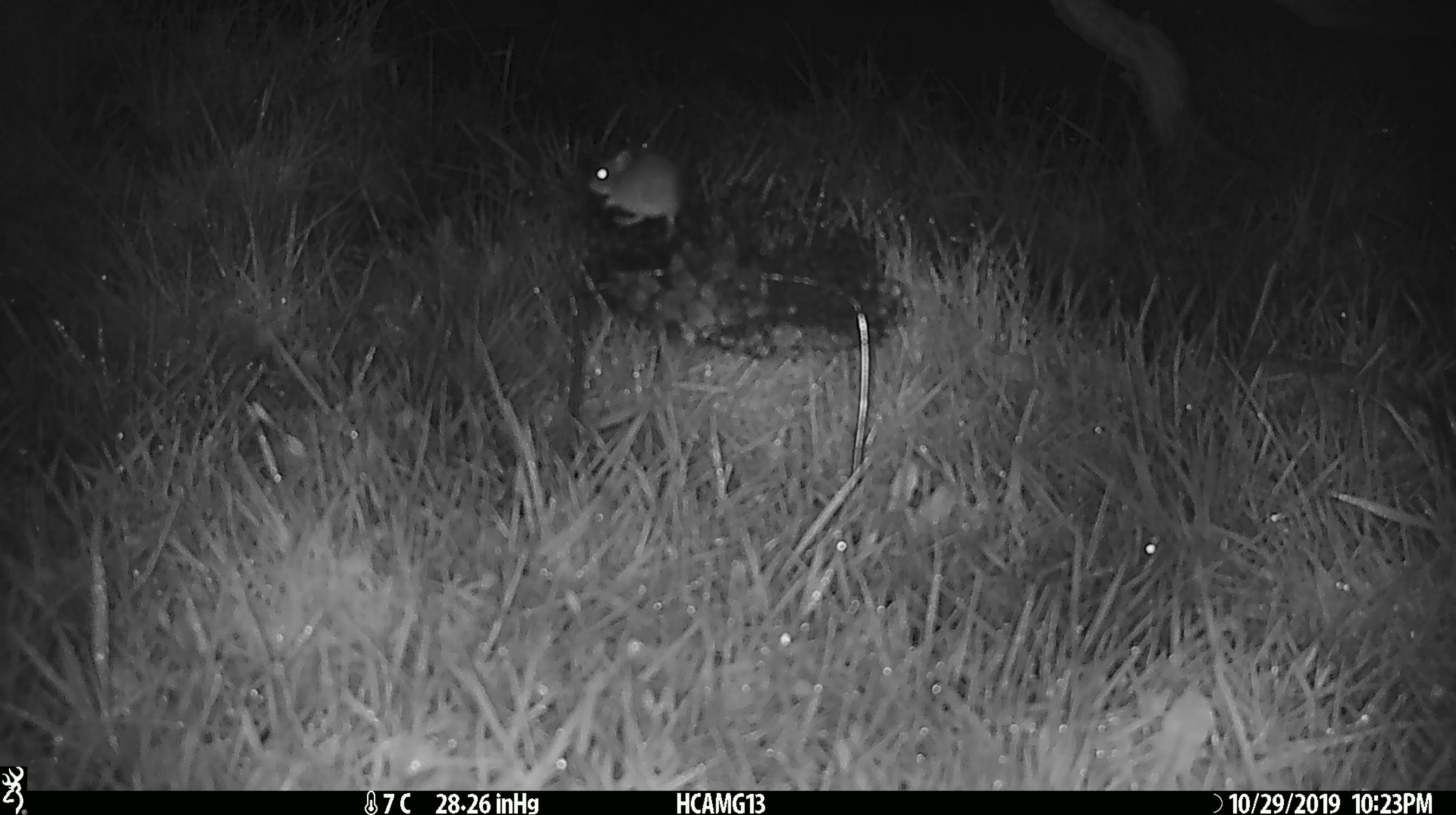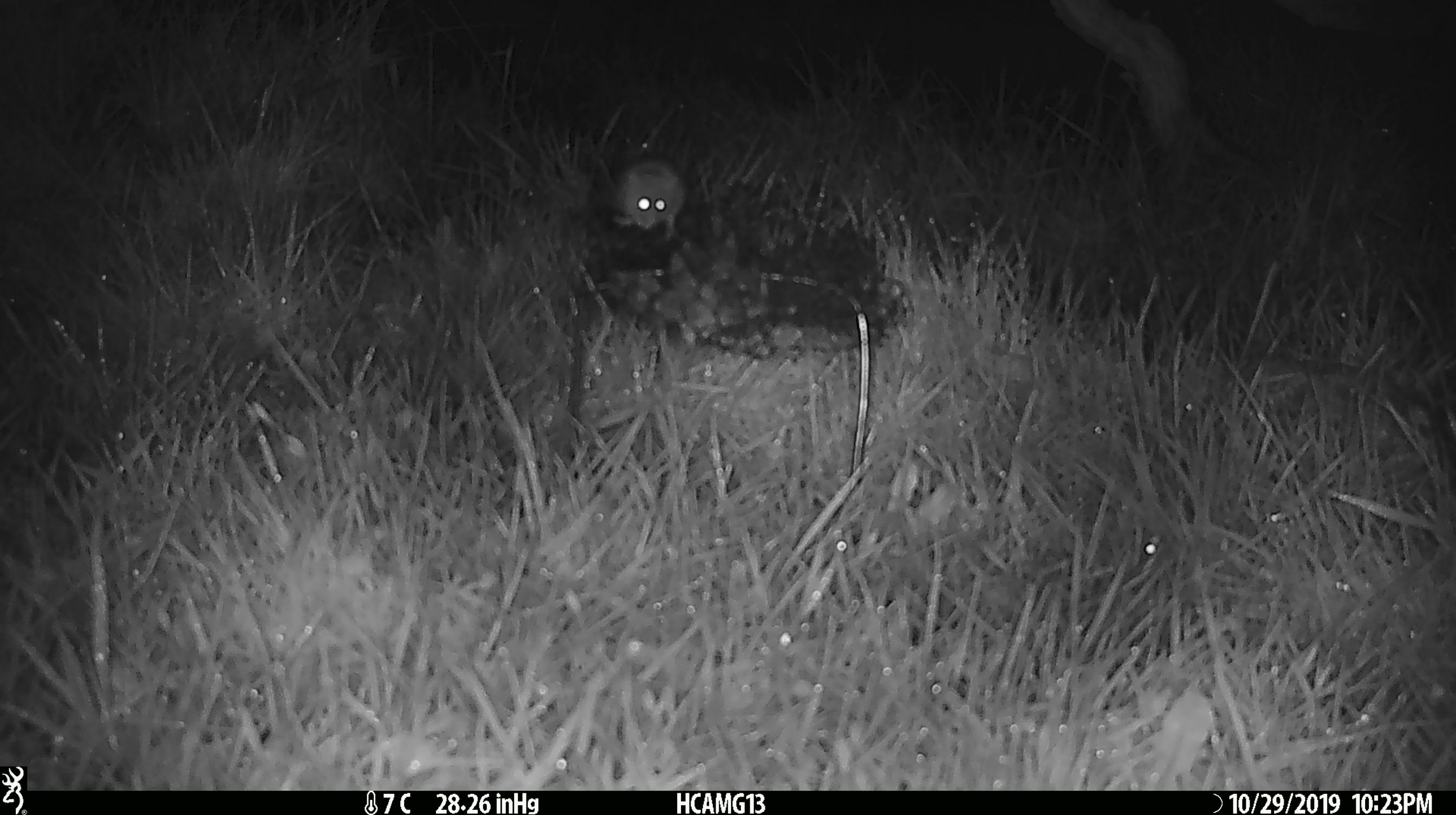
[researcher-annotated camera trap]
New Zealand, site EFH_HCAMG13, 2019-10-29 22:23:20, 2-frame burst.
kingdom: Animalia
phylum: Chordata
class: Mammalia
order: Rodentia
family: Muridae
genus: Mus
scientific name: Mus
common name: mouse